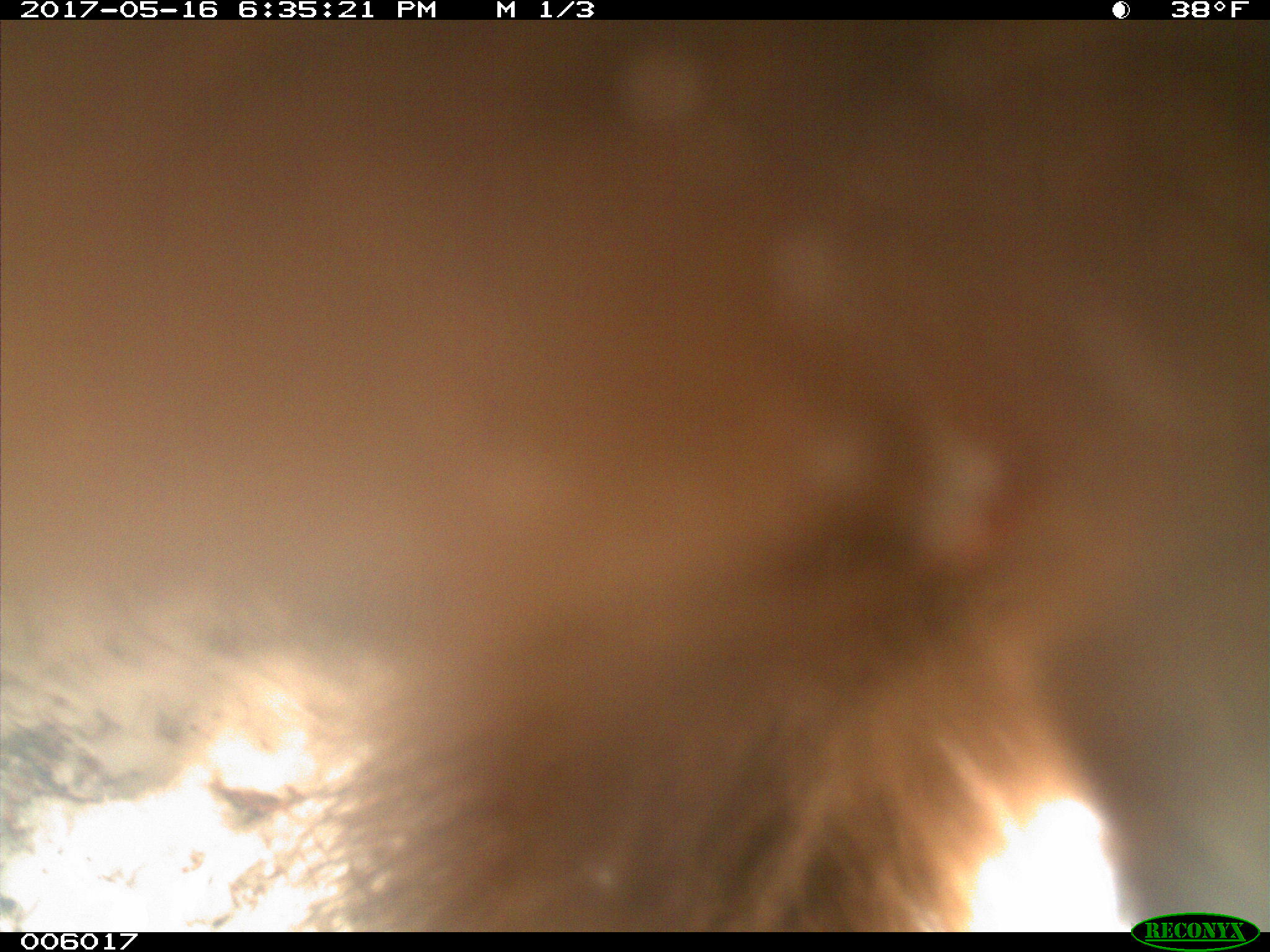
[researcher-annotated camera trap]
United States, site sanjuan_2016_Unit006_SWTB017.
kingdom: Animalia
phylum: Chordata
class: Mammalia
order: Carnivora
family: Ursidae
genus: Ursus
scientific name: Ursus americanus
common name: american black bear